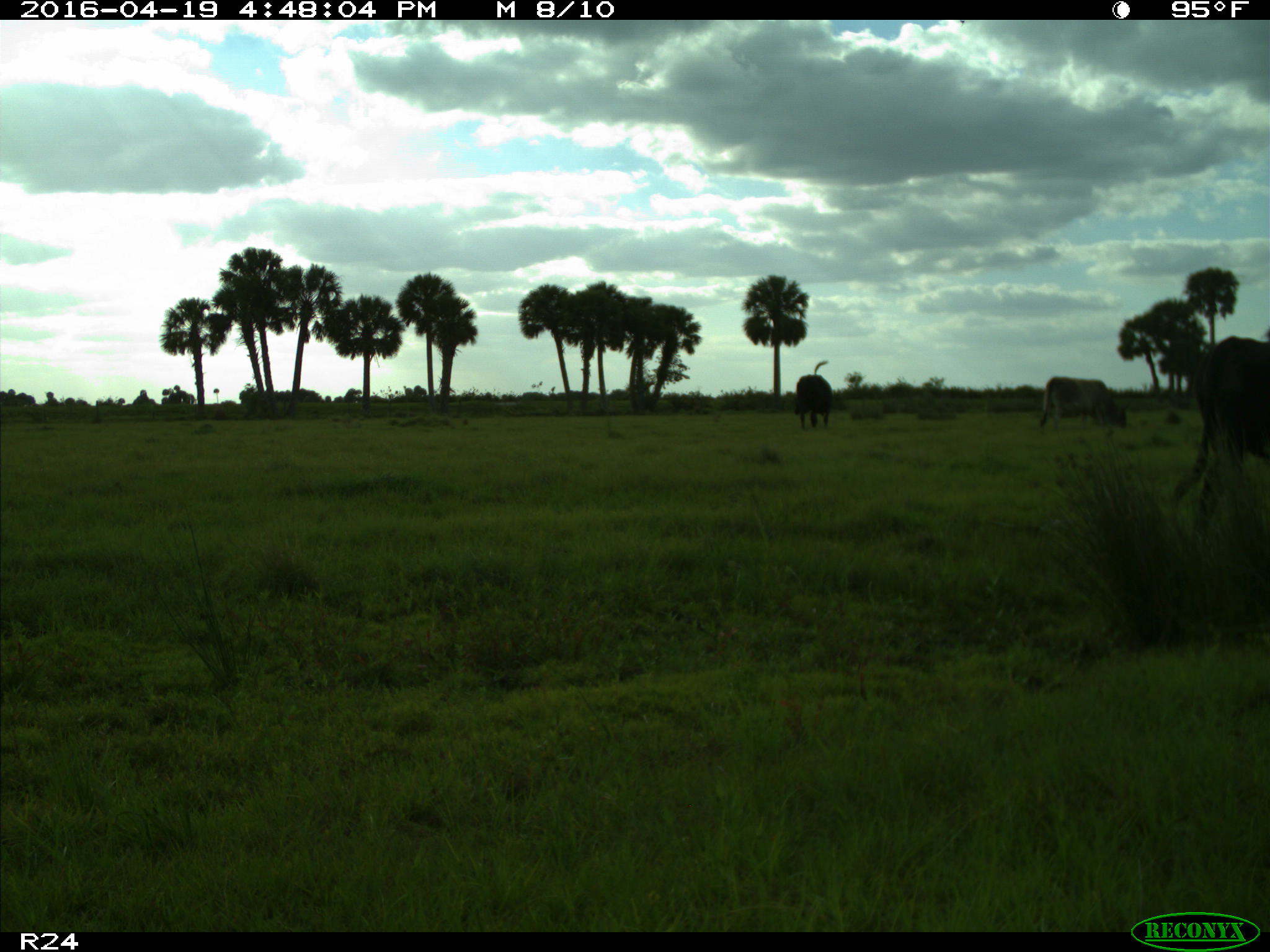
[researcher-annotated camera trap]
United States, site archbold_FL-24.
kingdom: Animalia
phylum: Chordata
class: Mammalia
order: Artiodactyla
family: Bovidae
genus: Bos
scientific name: Bos taurus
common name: domestic cow